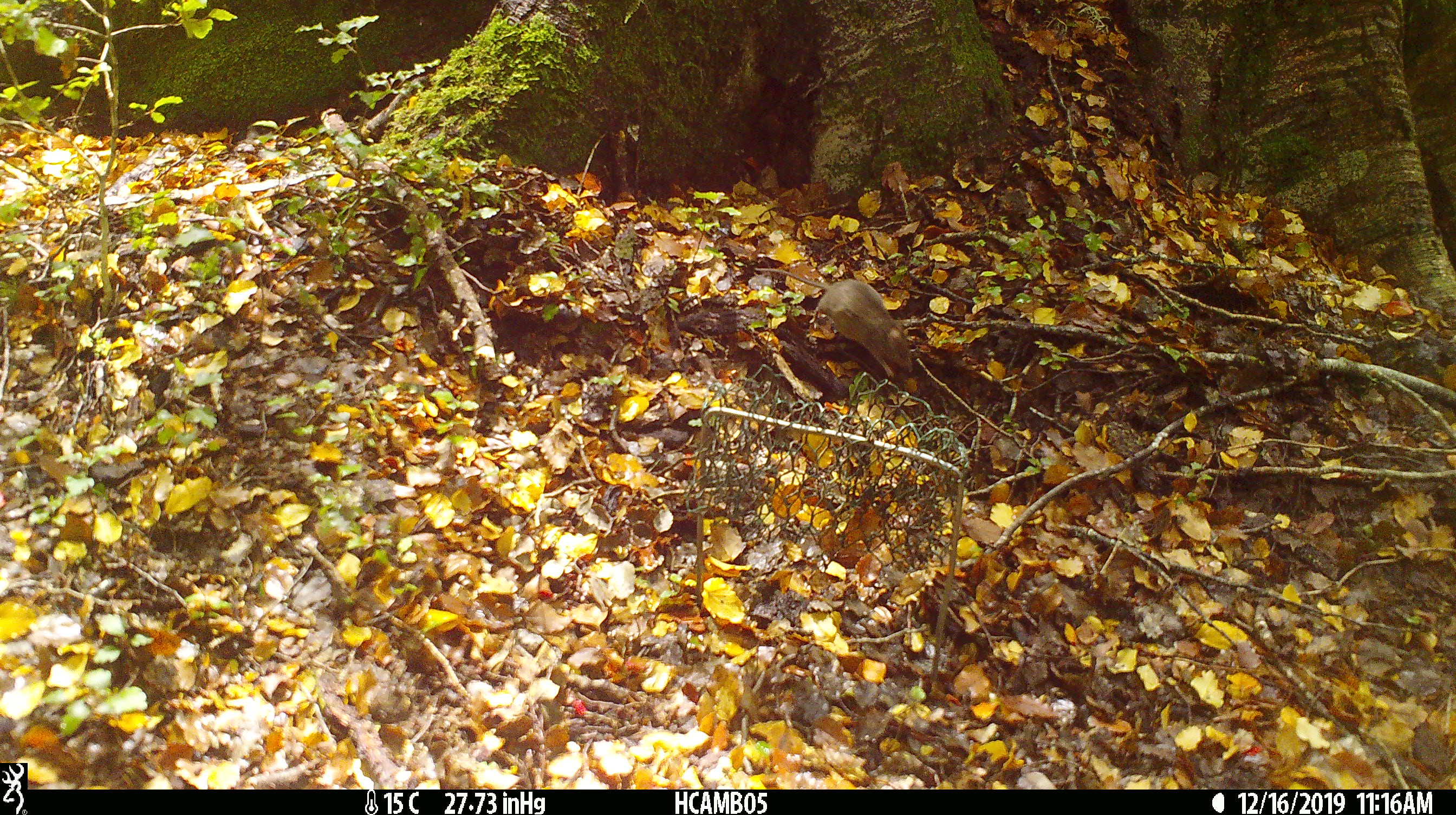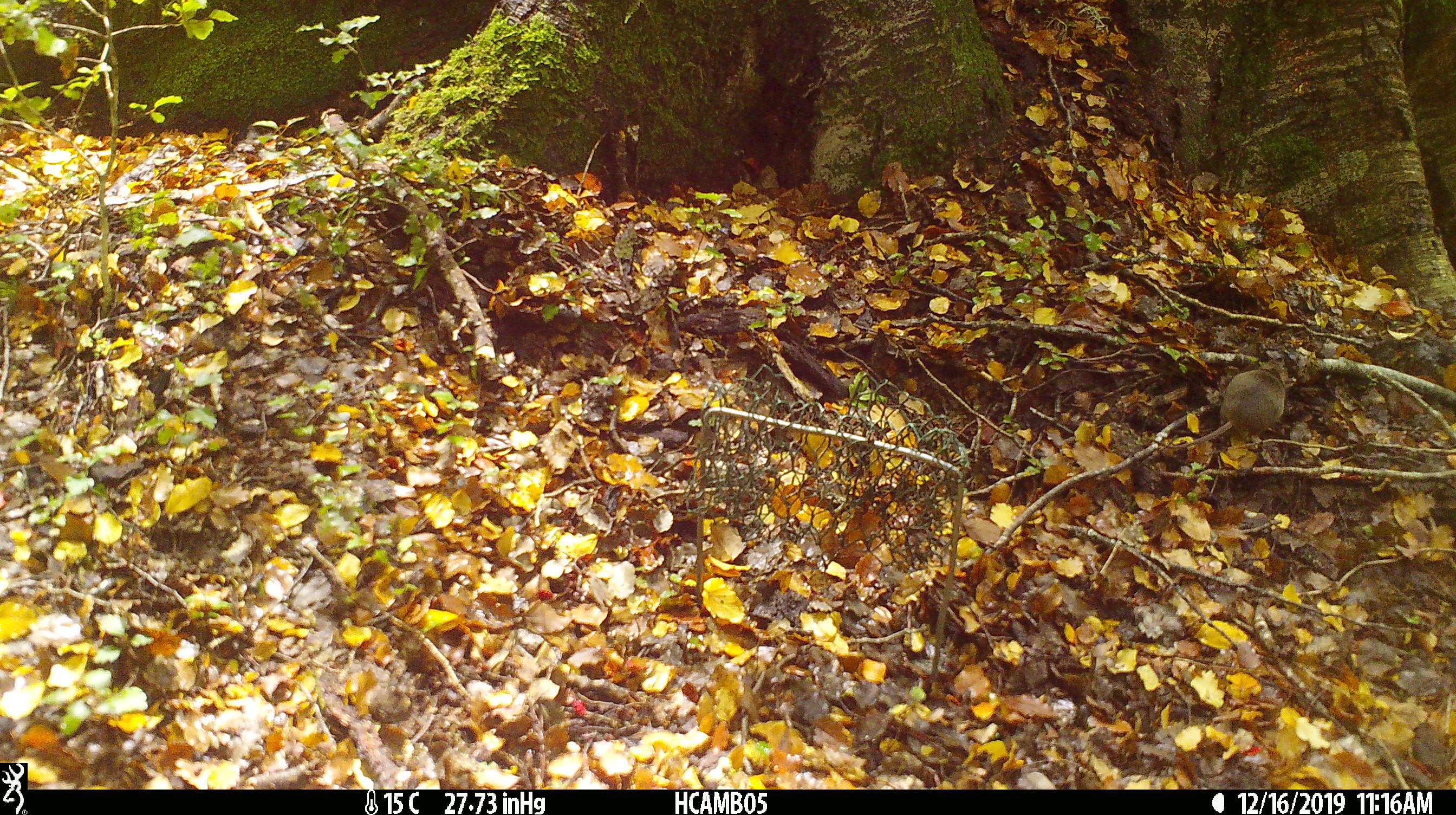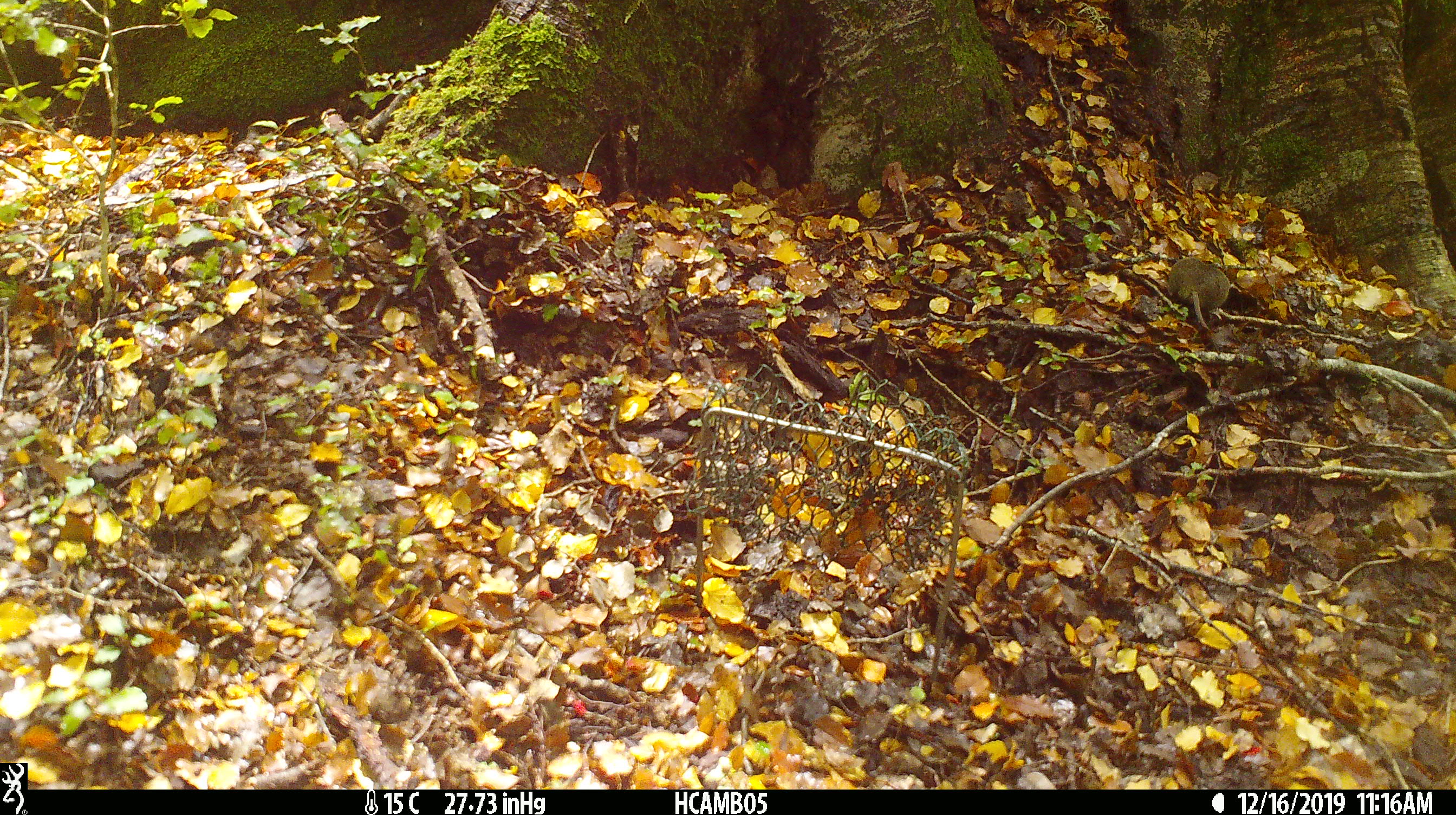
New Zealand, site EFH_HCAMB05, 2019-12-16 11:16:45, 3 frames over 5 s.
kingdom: Animalia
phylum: Chordata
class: Mammalia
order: Rodentia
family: Muridae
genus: Mus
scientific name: Mus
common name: mouse